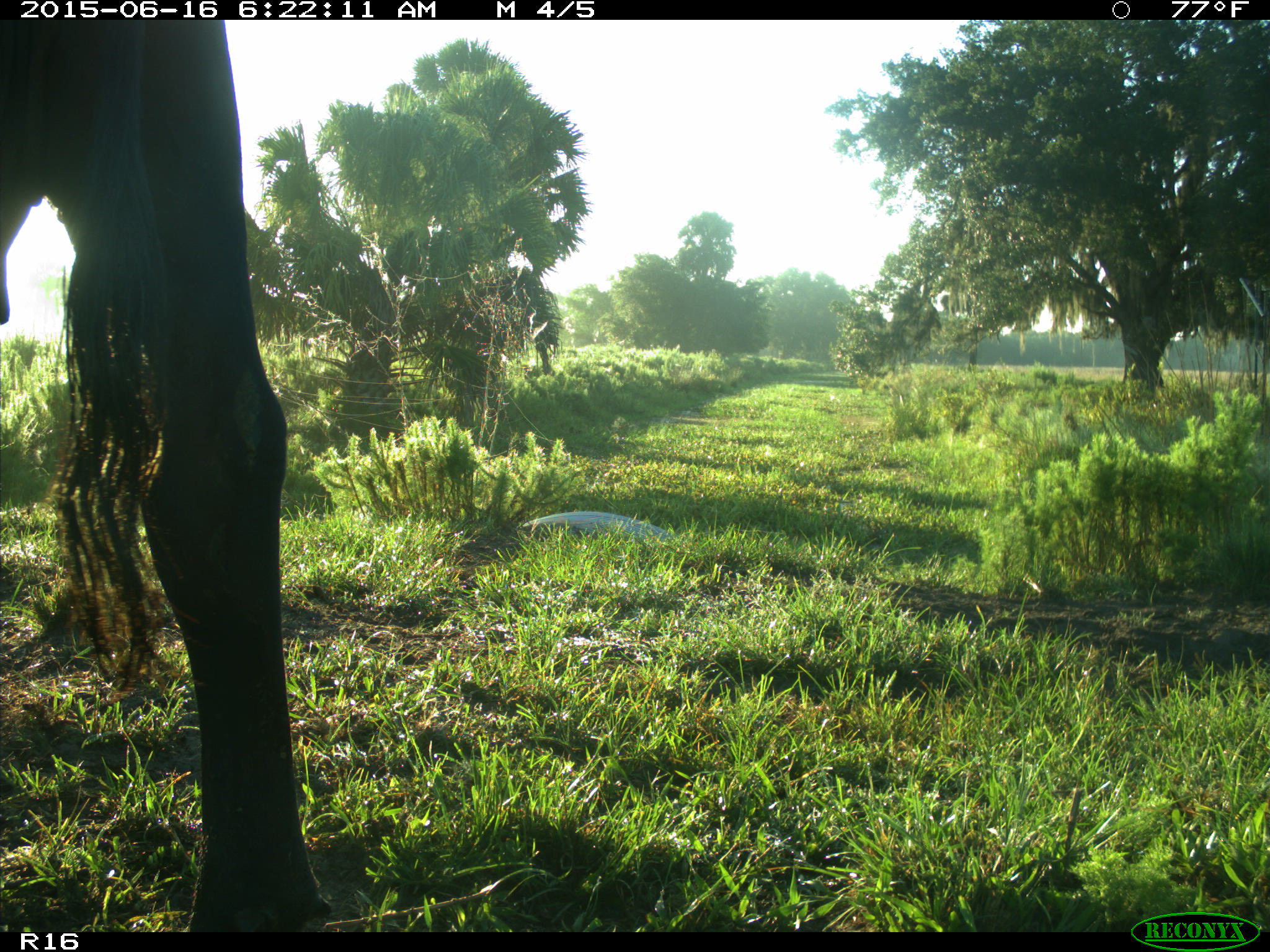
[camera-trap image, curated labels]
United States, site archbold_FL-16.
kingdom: Animalia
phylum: Chordata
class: Mammalia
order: Artiodactyla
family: Bovidae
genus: Bos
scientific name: Bos taurus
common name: domestic cow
Bos taurus (domestic cow).